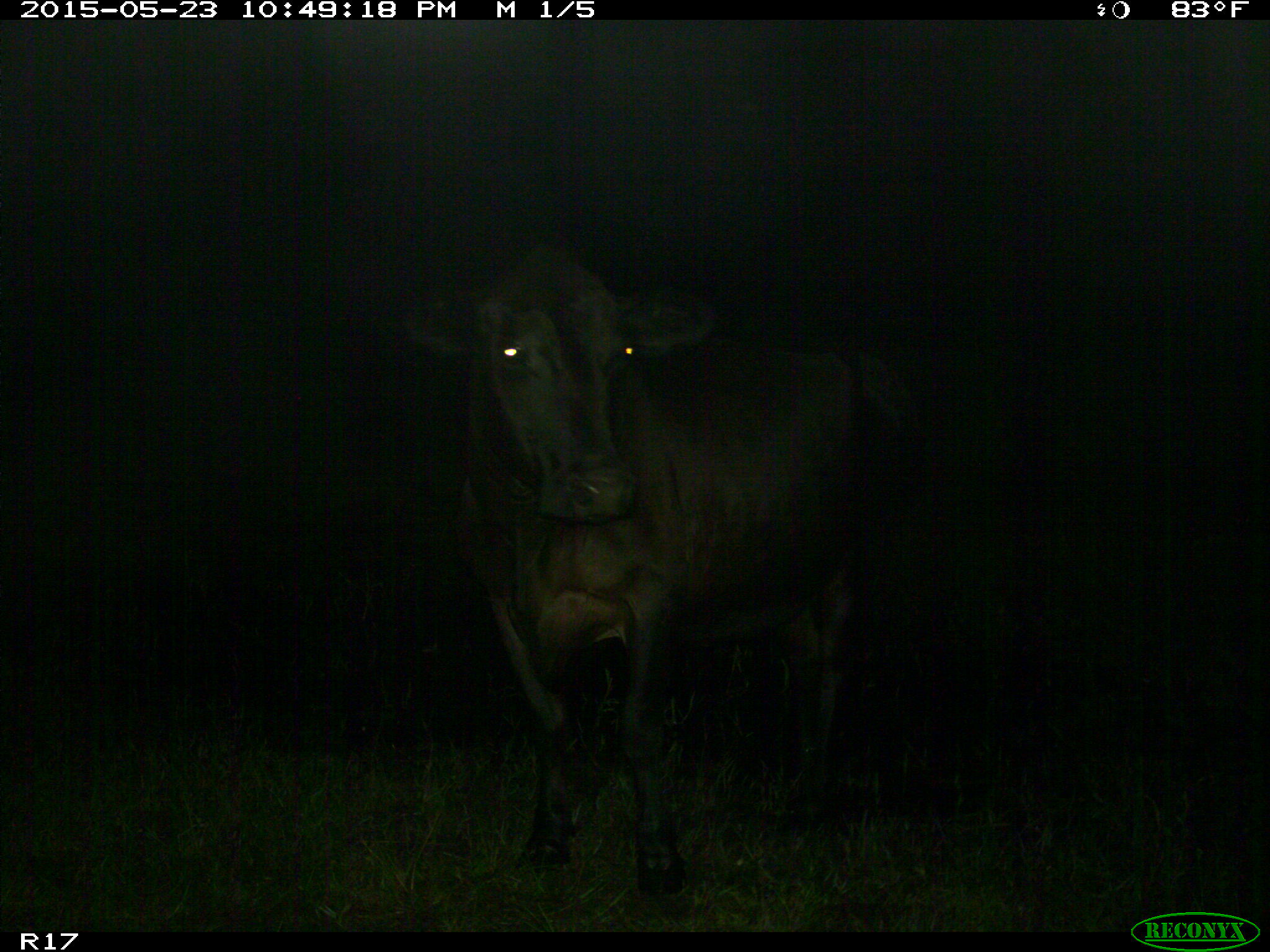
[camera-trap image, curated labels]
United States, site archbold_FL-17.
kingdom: Animalia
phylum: Chordata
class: Mammalia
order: Artiodactyla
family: Bovidae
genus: Bos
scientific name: Bos taurus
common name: domestic cow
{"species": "Bos taurus (domestic cow)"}